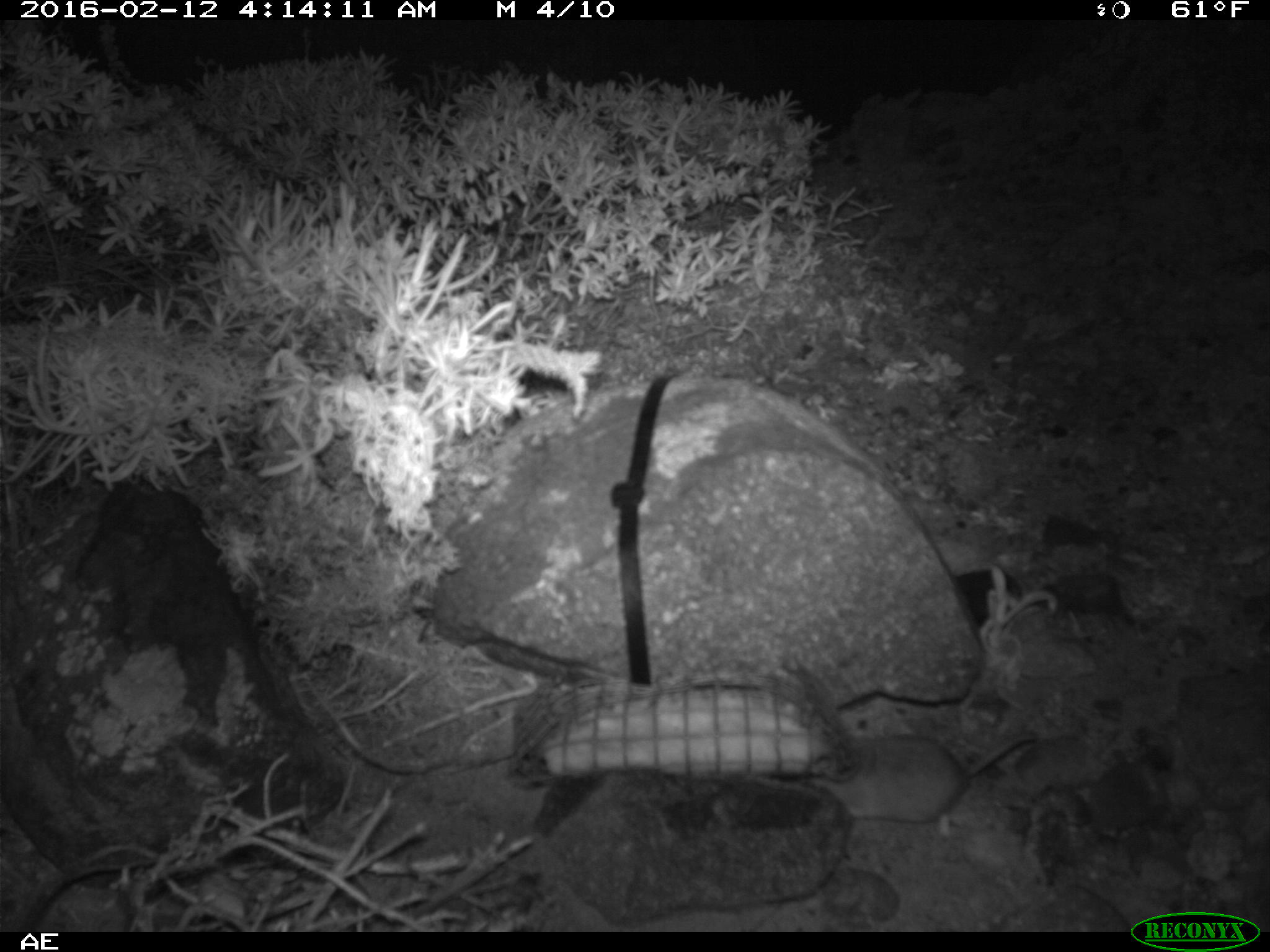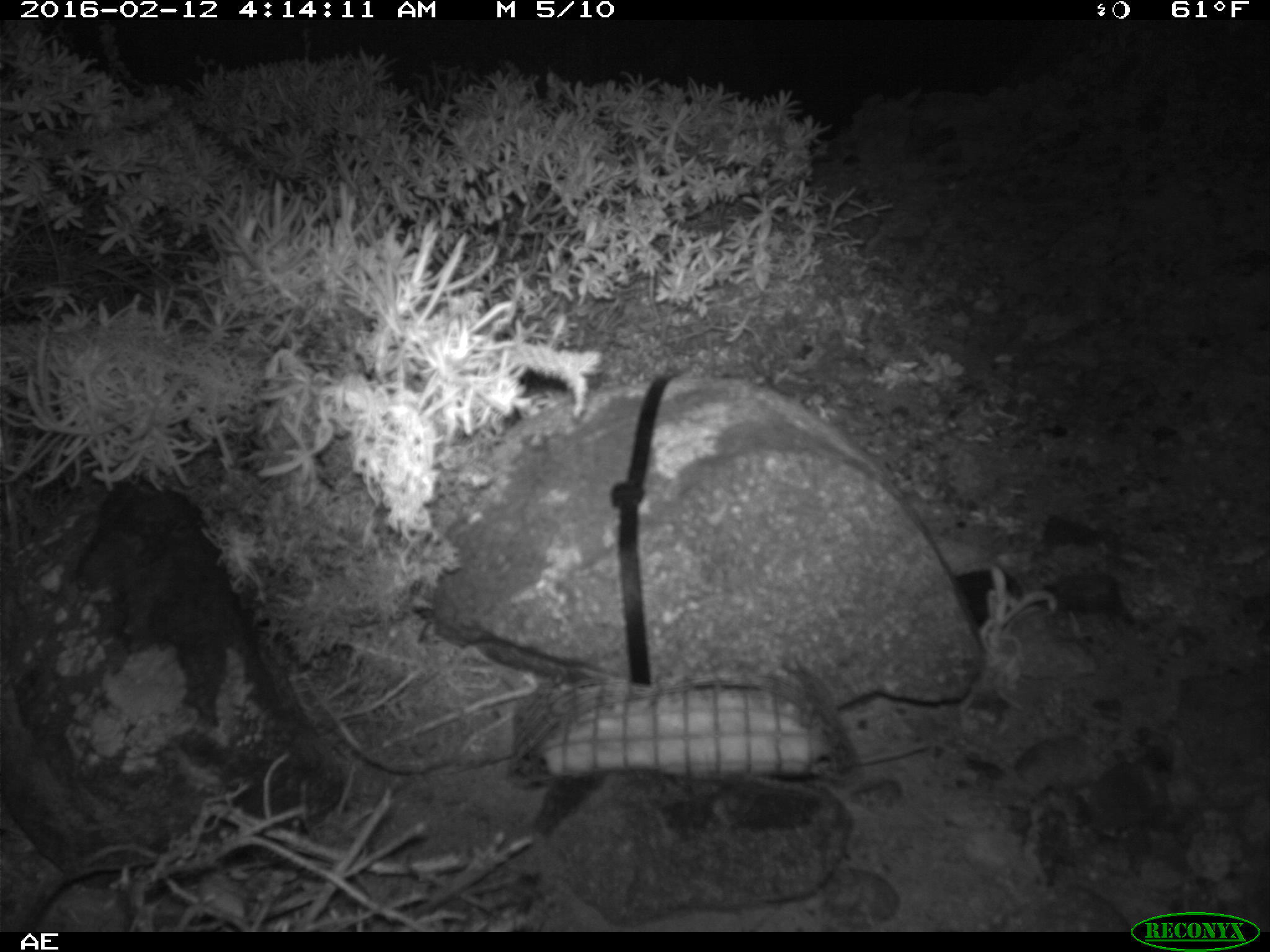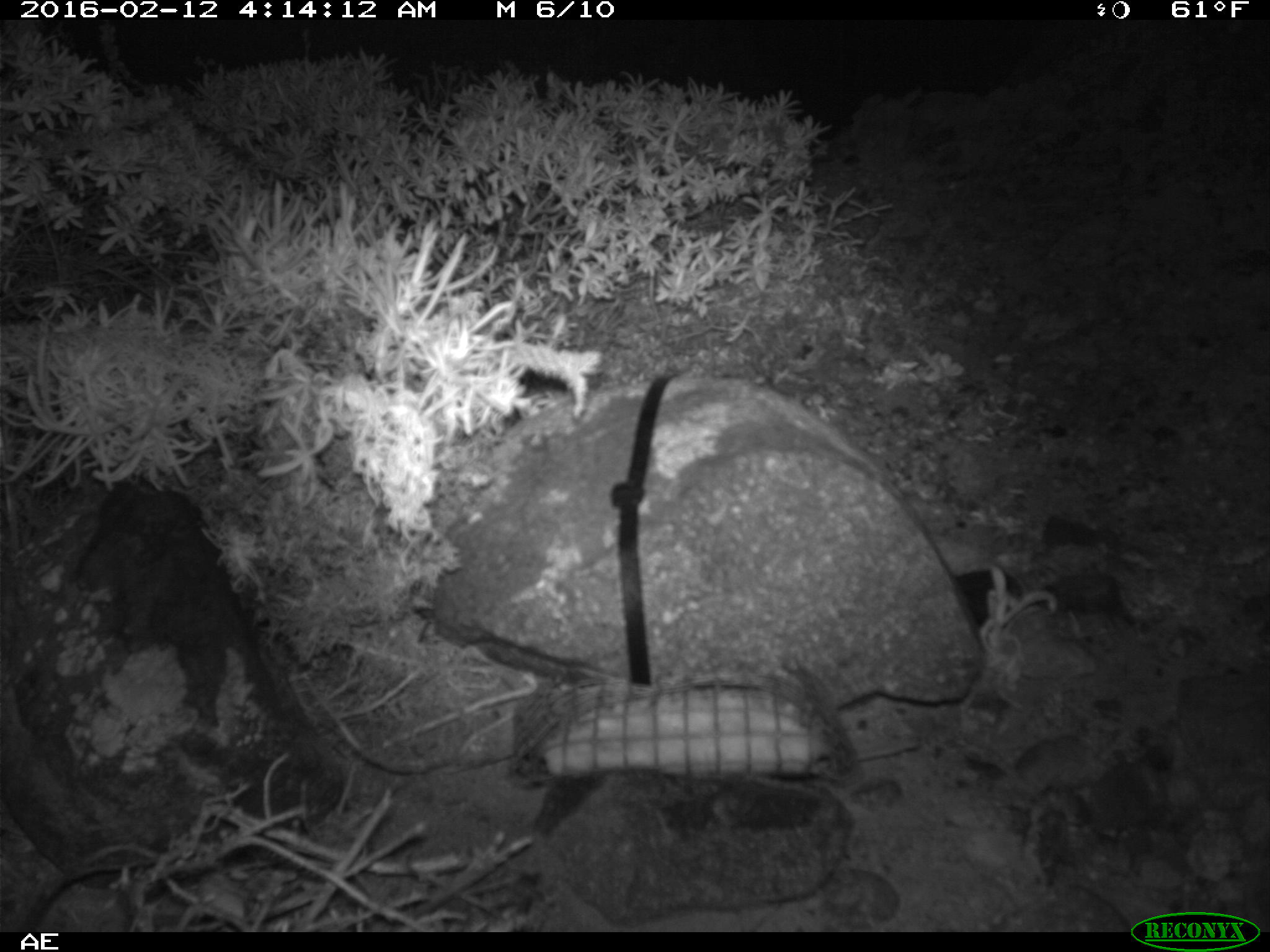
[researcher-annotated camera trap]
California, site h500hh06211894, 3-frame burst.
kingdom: Animalia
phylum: Chordata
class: Mammalia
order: Rodentia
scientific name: Rodentia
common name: rodent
Rodent (Rodentia).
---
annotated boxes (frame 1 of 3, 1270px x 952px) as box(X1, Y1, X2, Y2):
rodent: box(801, 734, 1034, 825)